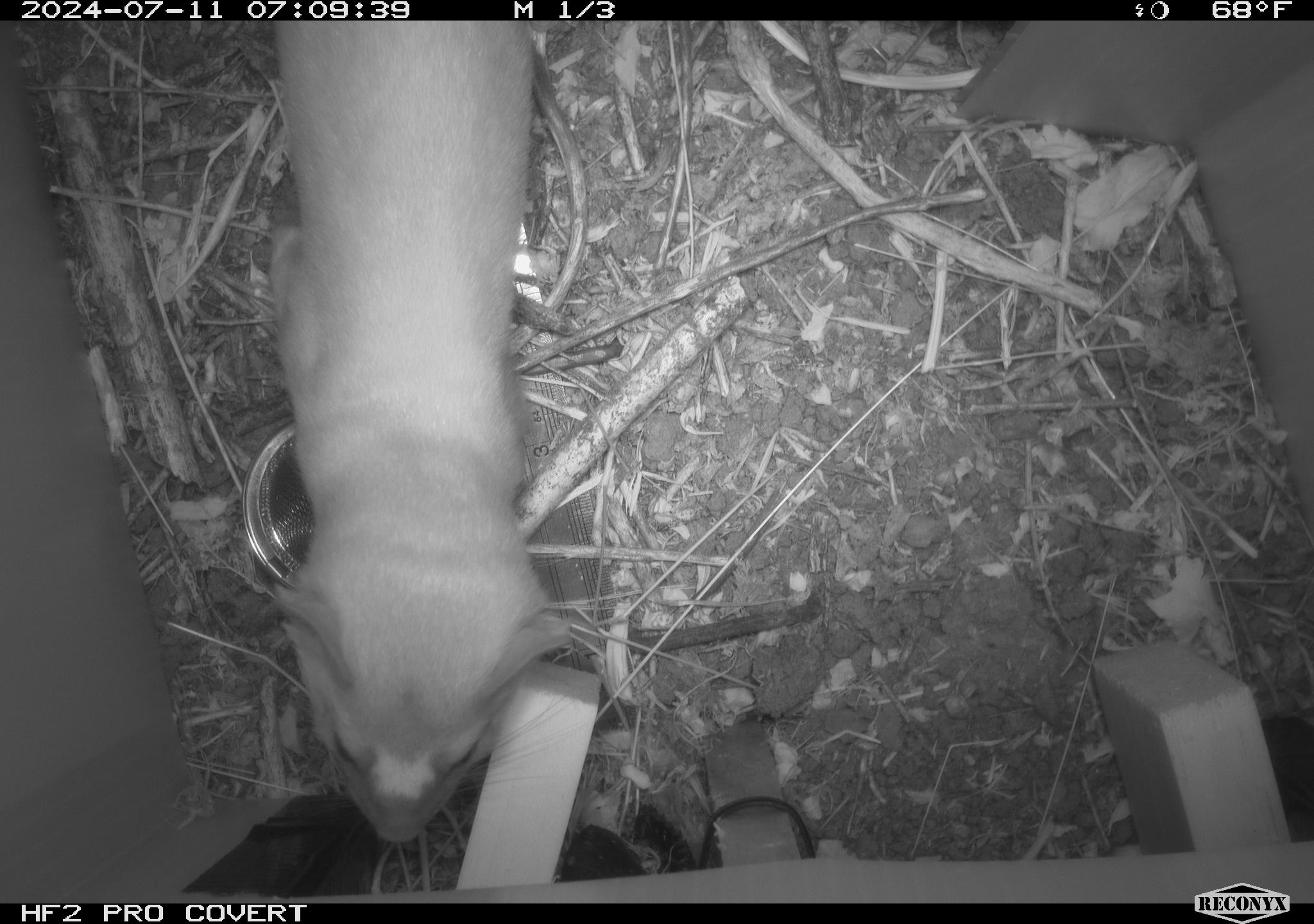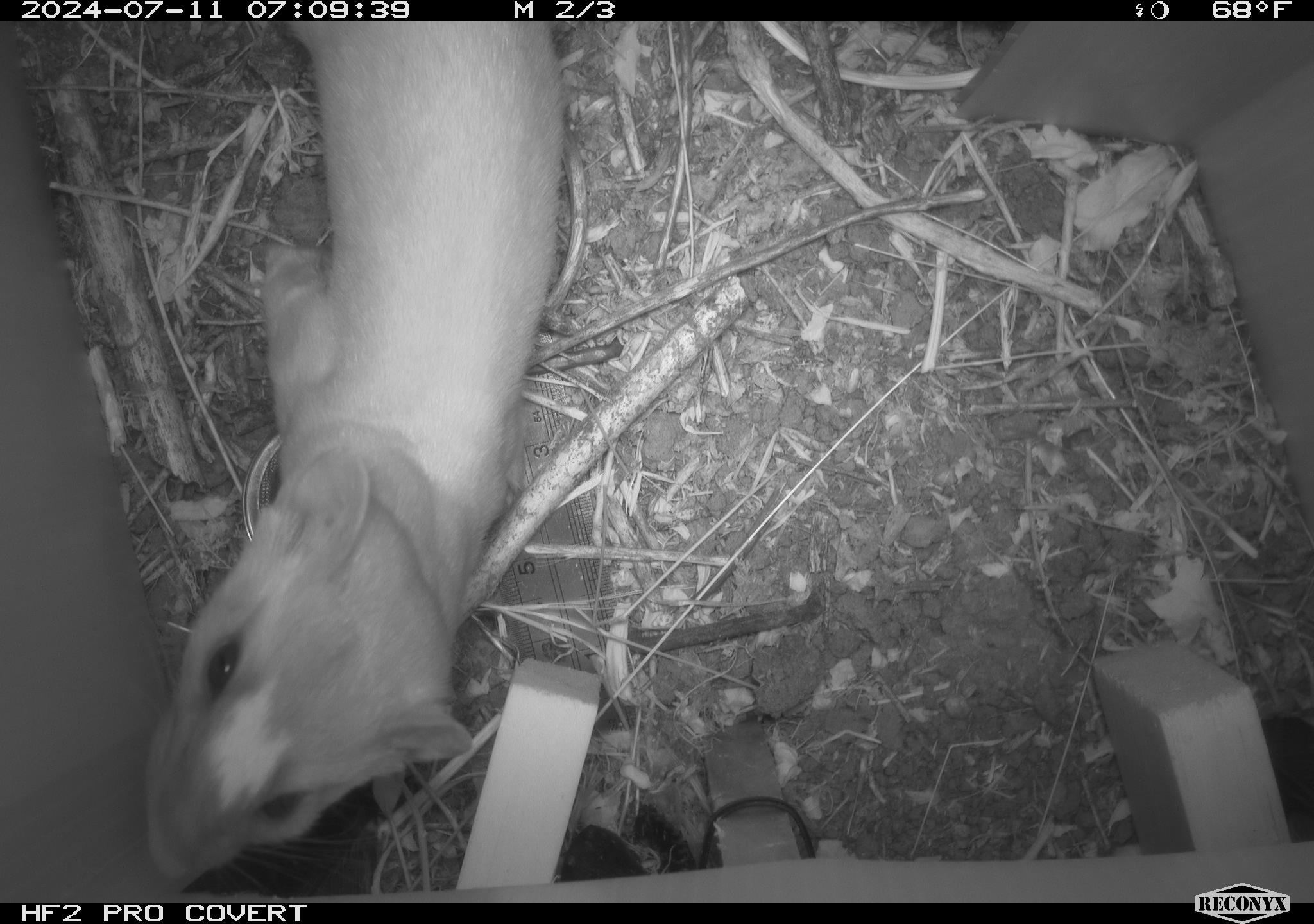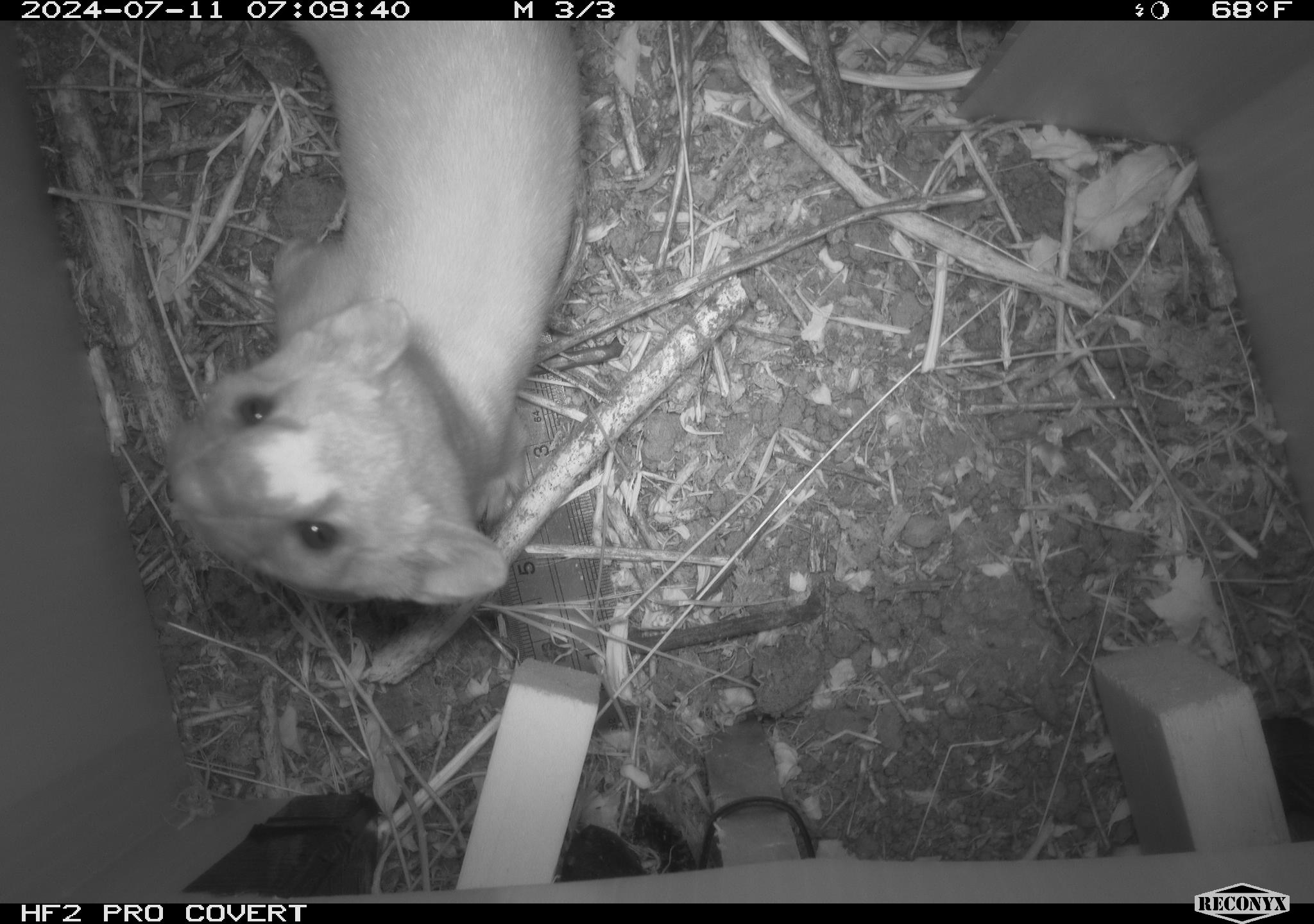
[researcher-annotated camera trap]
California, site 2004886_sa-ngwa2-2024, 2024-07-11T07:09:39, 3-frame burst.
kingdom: Animalia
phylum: Chordata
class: Mammalia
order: Carnivora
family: Mustelidae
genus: Neogale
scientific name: Neogale frenata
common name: long-tailed weasel